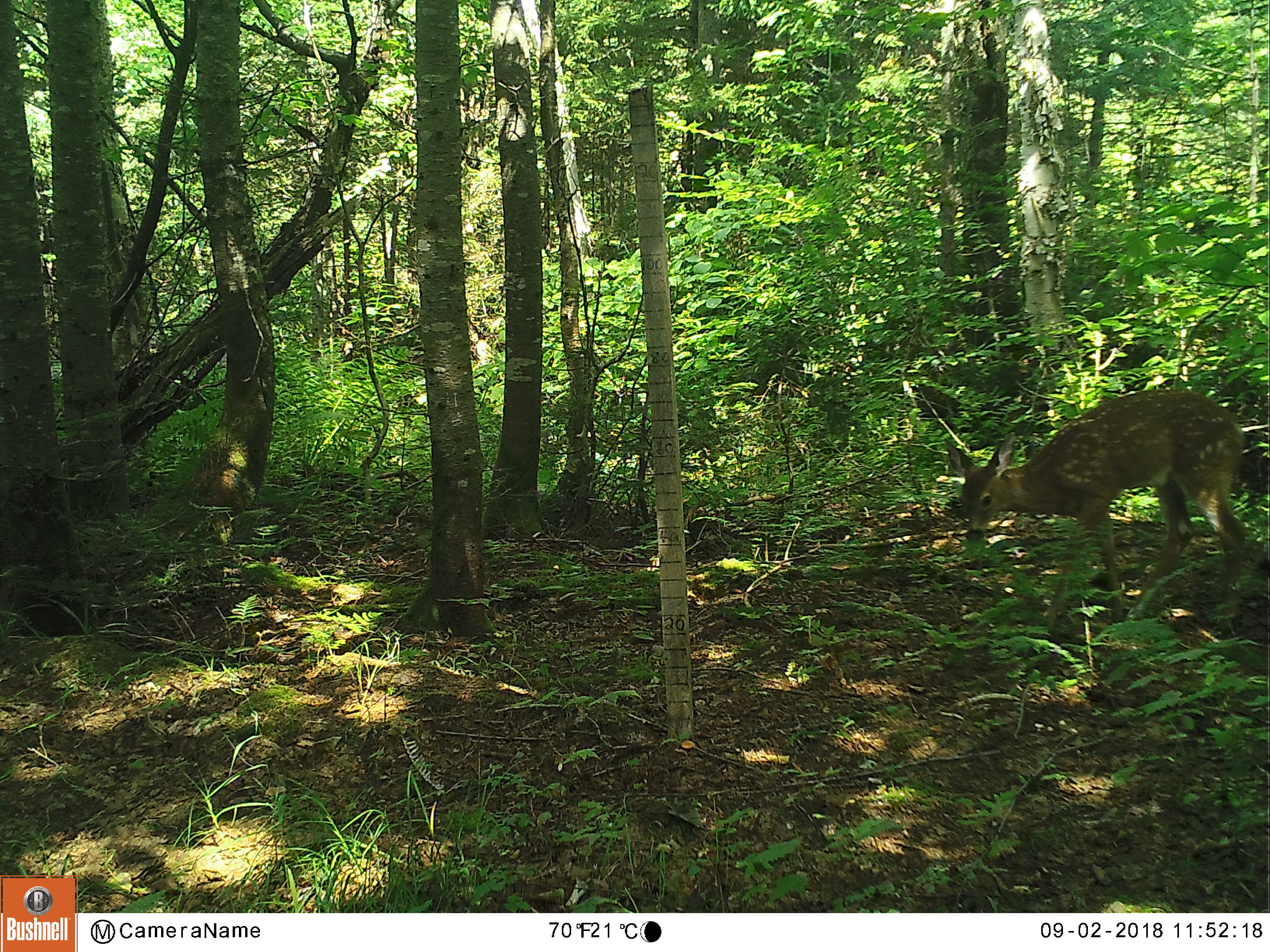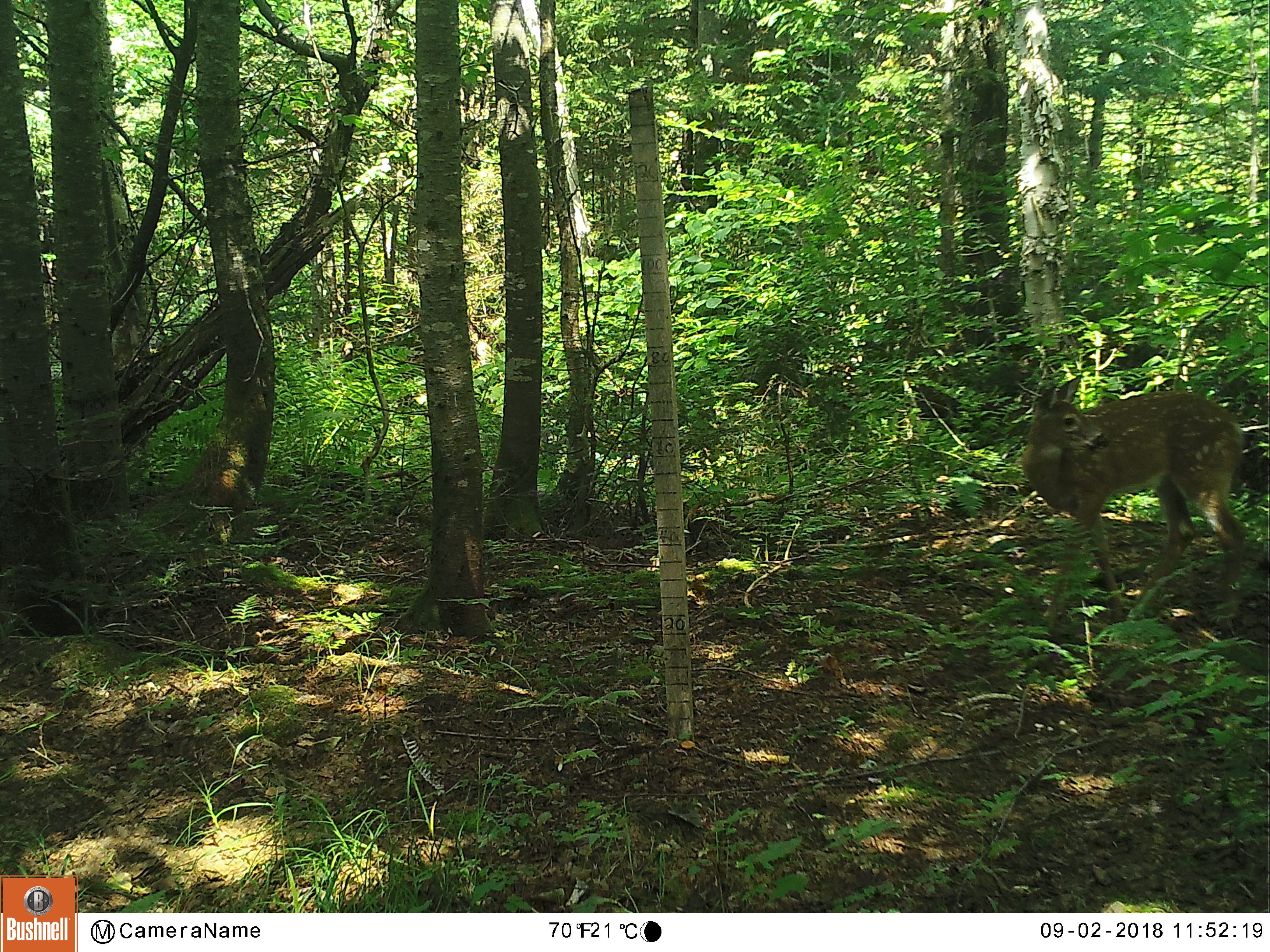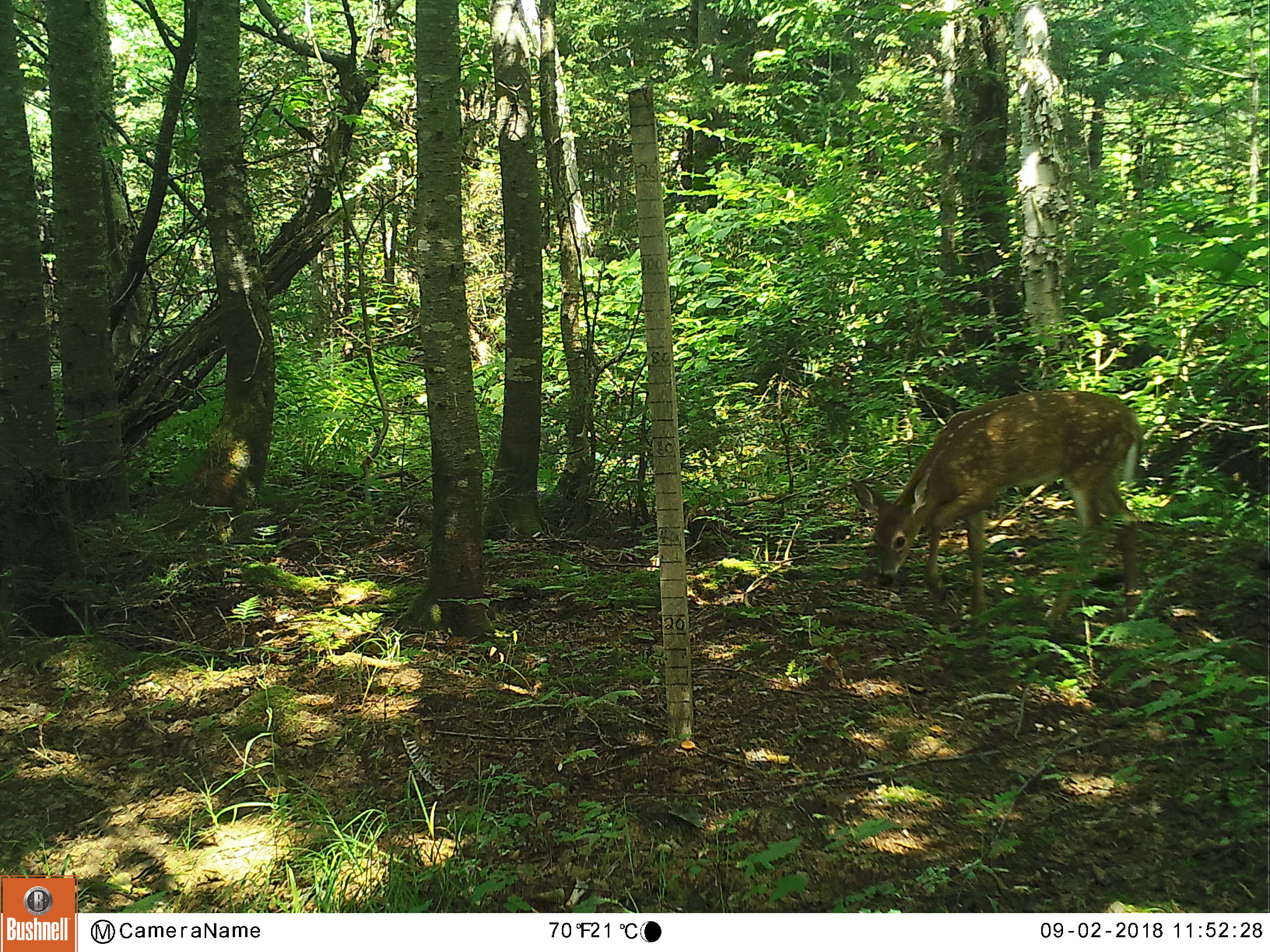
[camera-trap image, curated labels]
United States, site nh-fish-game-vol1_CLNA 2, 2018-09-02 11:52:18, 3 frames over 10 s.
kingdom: Animalia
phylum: Chordata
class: Mammalia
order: Artiodactyla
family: Cervidae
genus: Odocoileus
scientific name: Odocoileus virginianus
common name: white-tailed deer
White-tailed deer (Odocoileus virginianus).